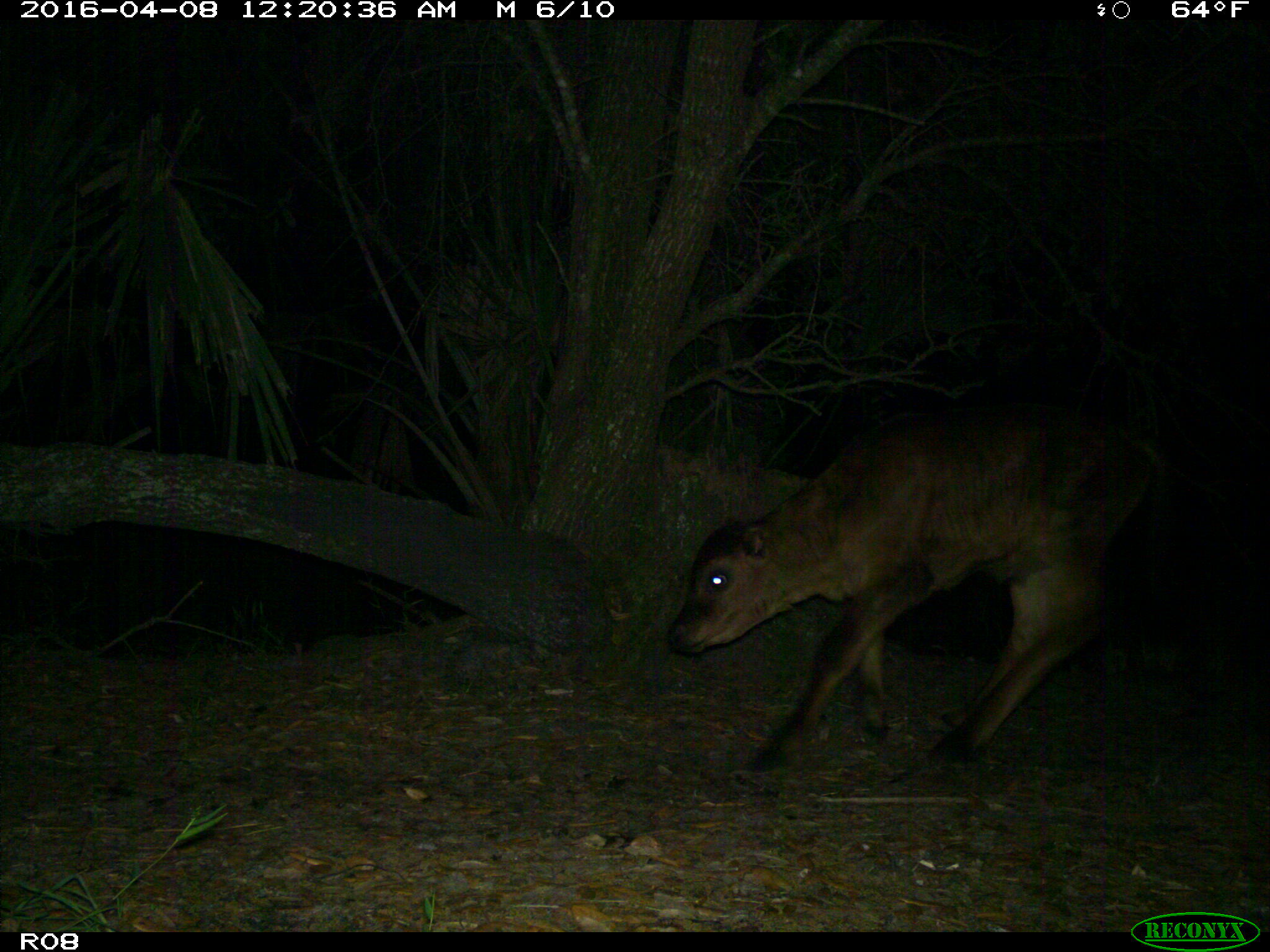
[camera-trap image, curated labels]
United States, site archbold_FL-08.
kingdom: Animalia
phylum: Chordata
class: Mammalia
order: Artiodactyla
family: Bovidae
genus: Bos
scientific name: Bos taurus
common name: domestic cow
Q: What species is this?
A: Bos taurus (domestic cow).